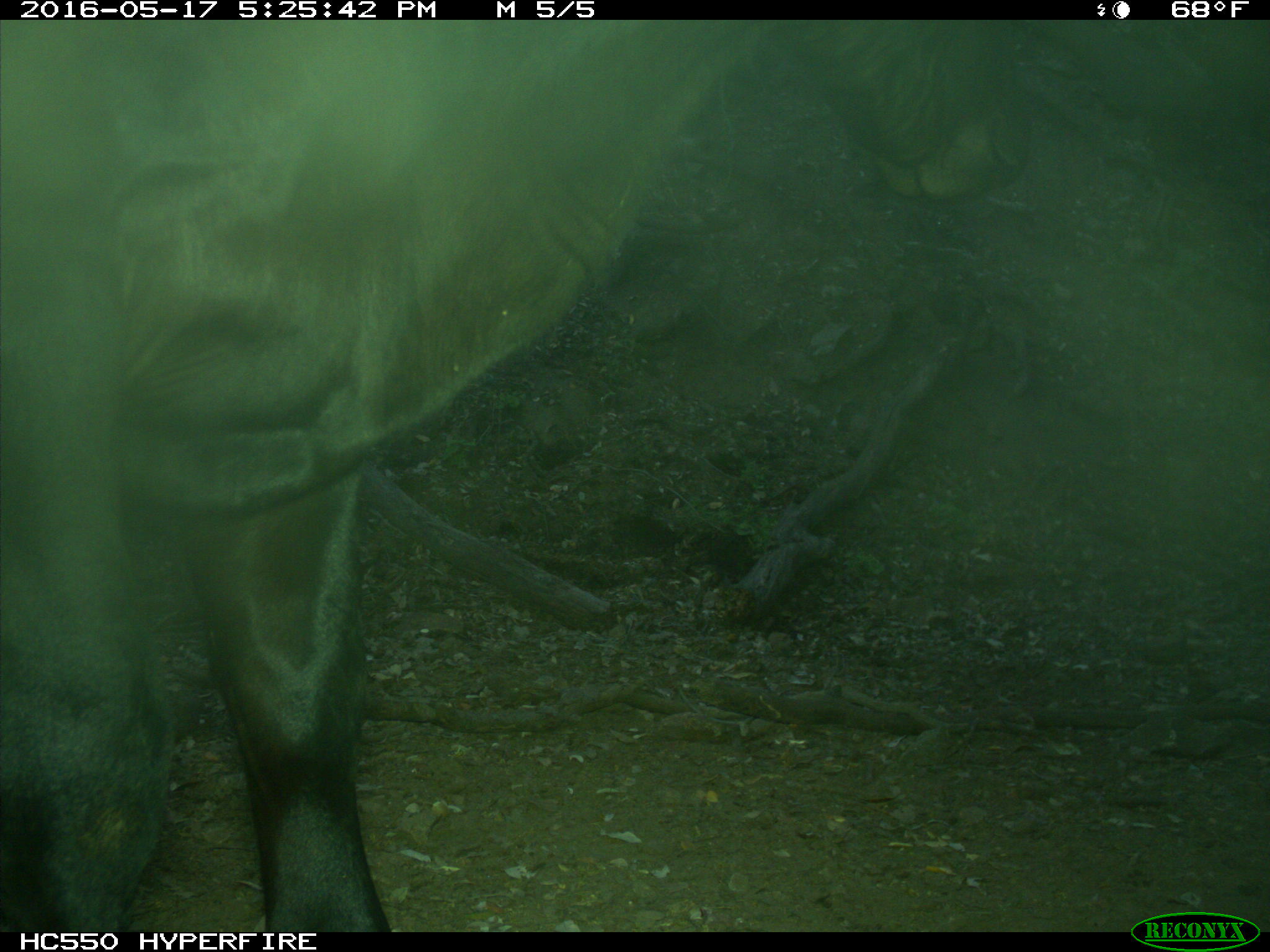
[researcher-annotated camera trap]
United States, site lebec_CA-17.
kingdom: Animalia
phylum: Chordata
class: Mammalia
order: Artiodactyla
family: Bovidae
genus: Bos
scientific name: Bos taurus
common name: domestic cow